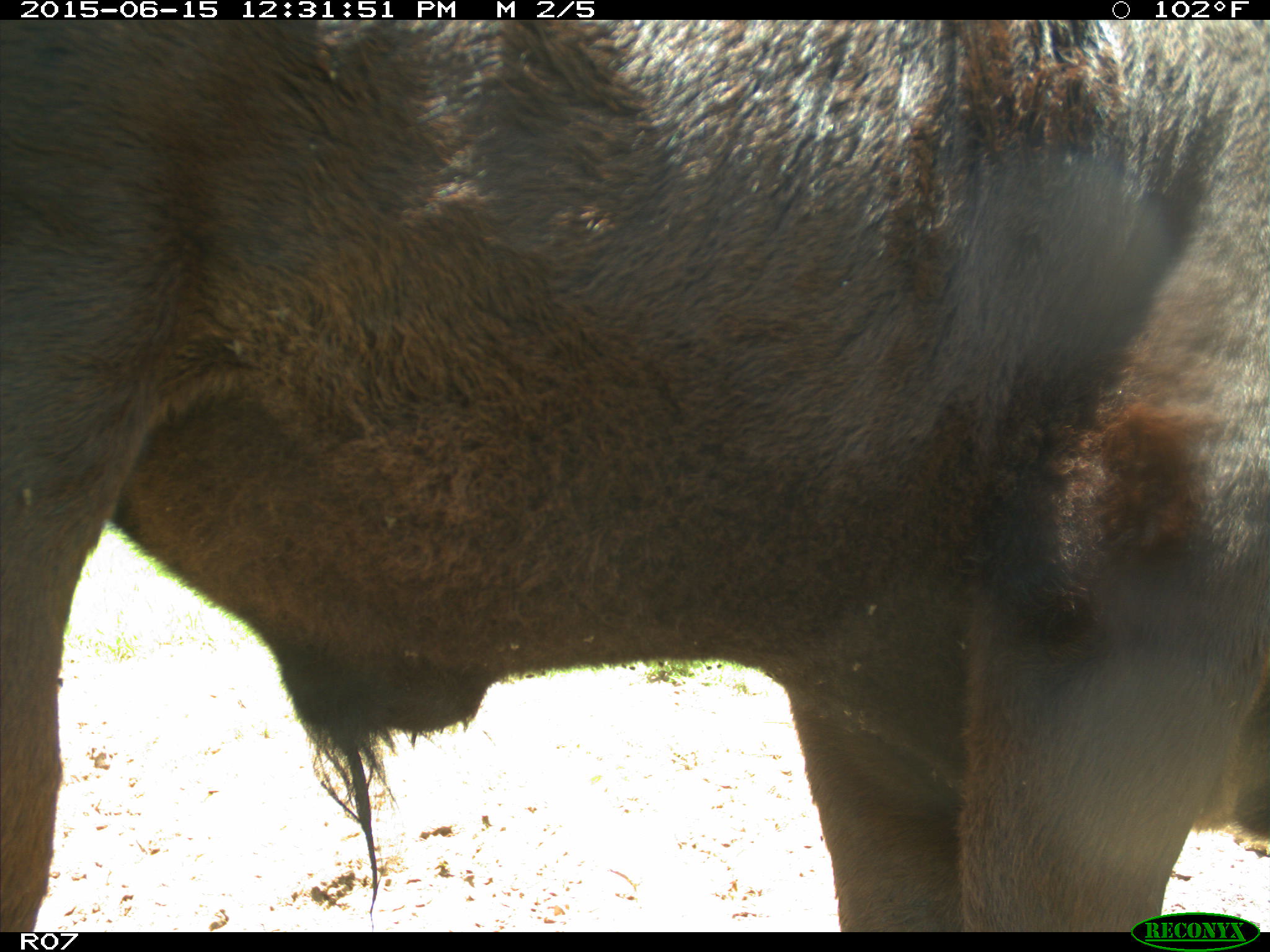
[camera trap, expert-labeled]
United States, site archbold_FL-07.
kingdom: Animalia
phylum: Chordata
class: Mammalia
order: Artiodactyla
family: Bovidae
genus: Bos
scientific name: Bos taurus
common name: domestic cow